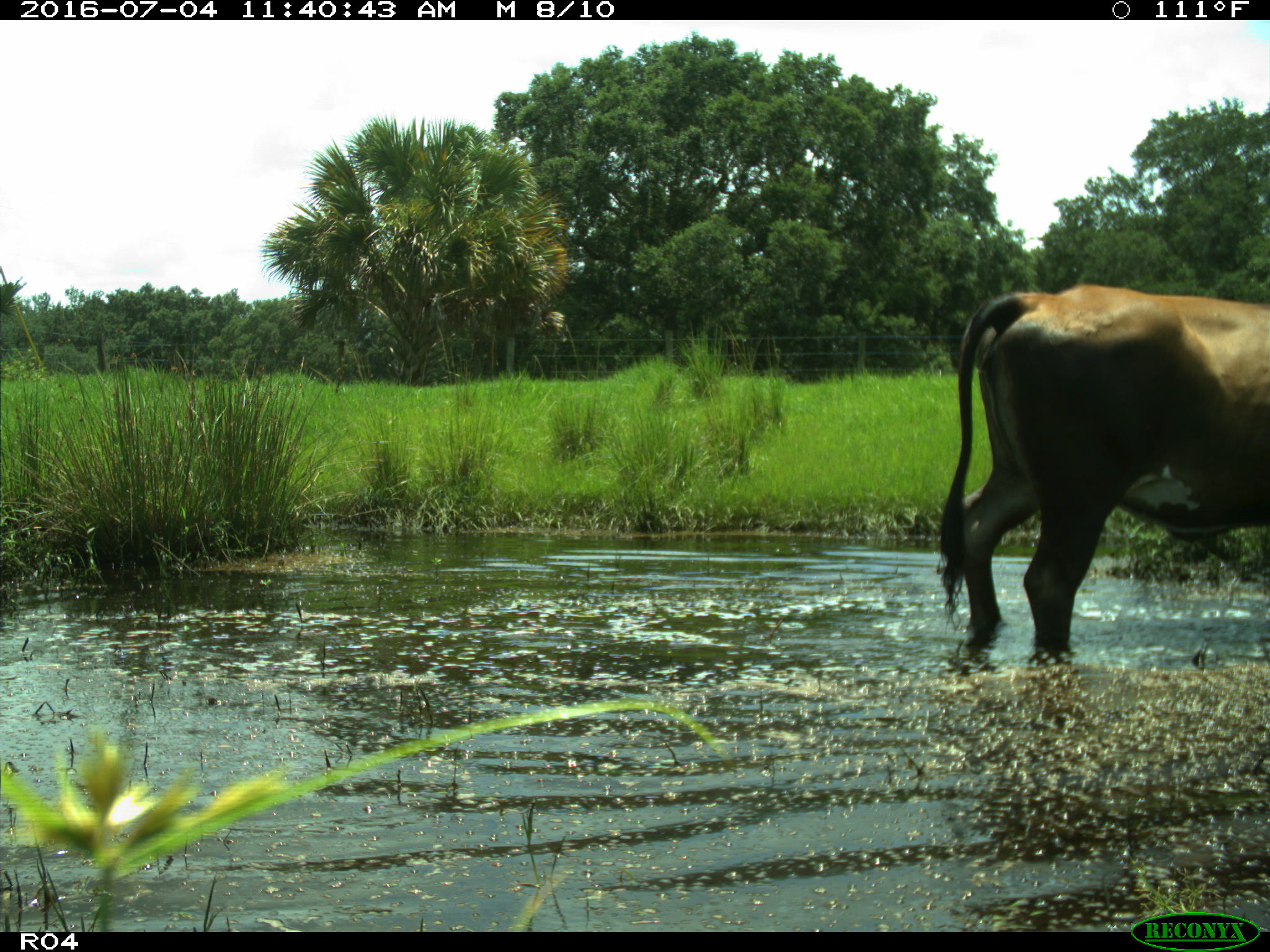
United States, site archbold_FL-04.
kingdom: Animalia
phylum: Chordata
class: Mammalia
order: Artiodactyla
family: Bovidae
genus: Bos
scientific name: Bos taurus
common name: domestic cow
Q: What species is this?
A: Bos taurus (domestic cow).